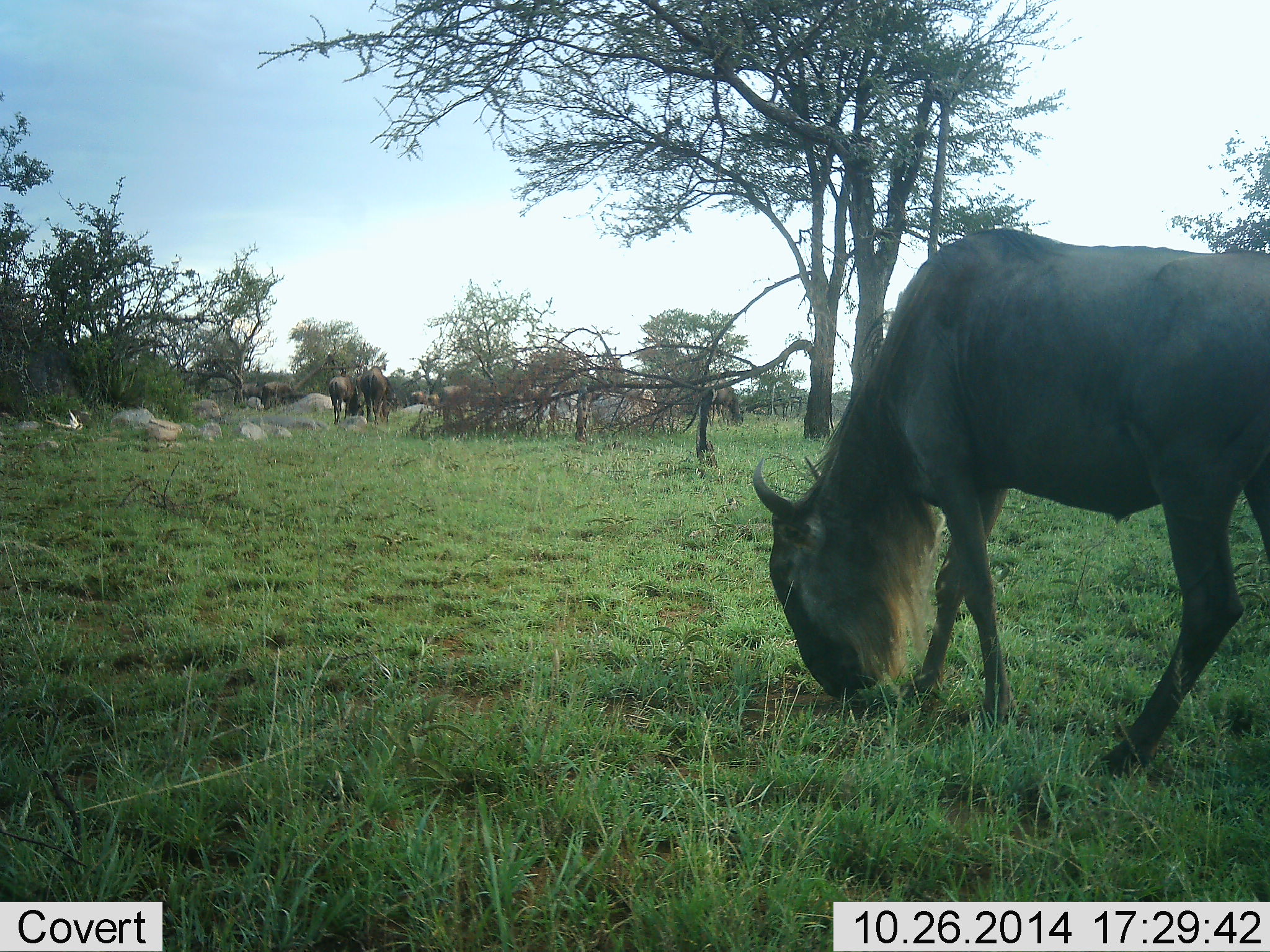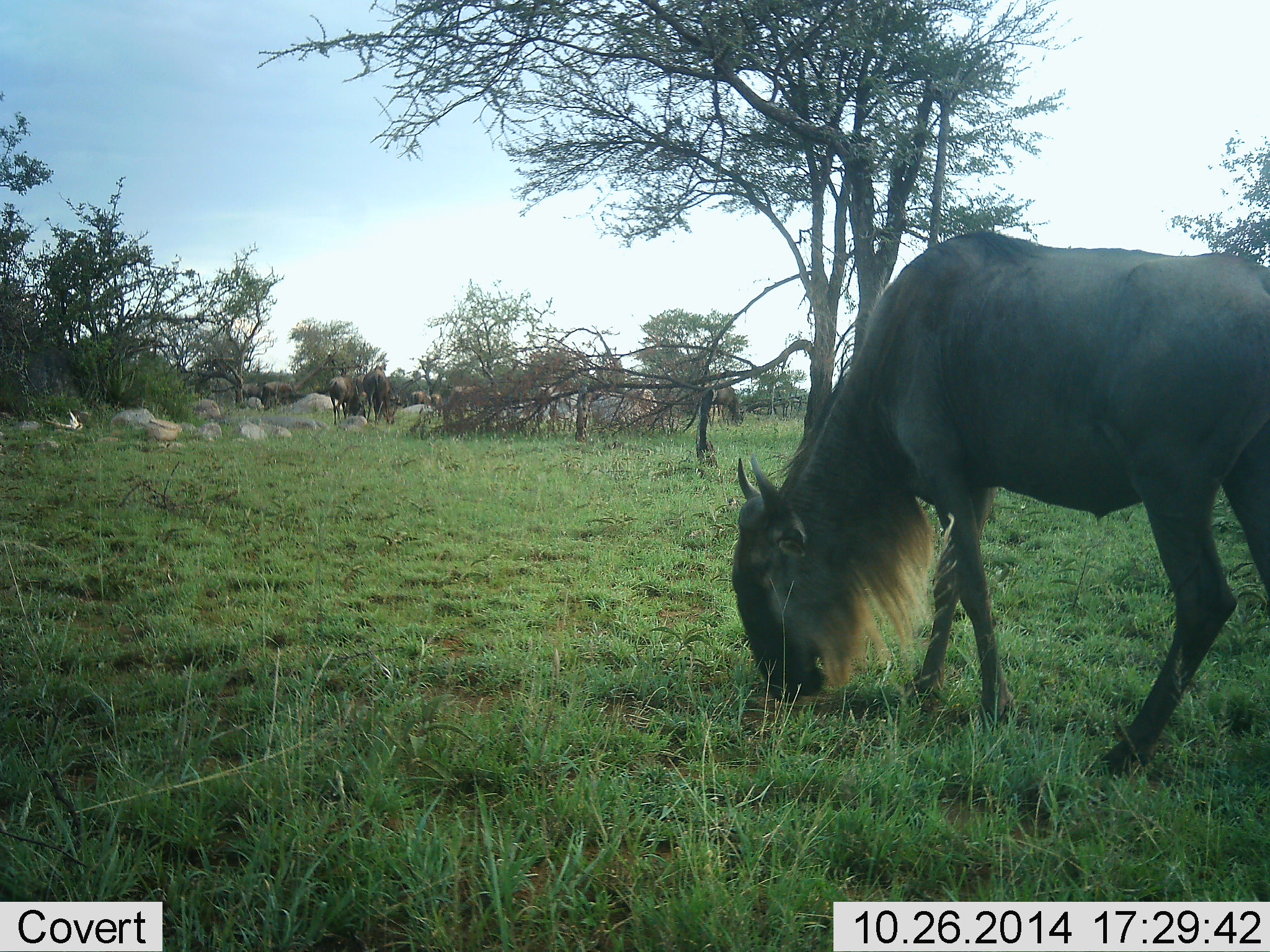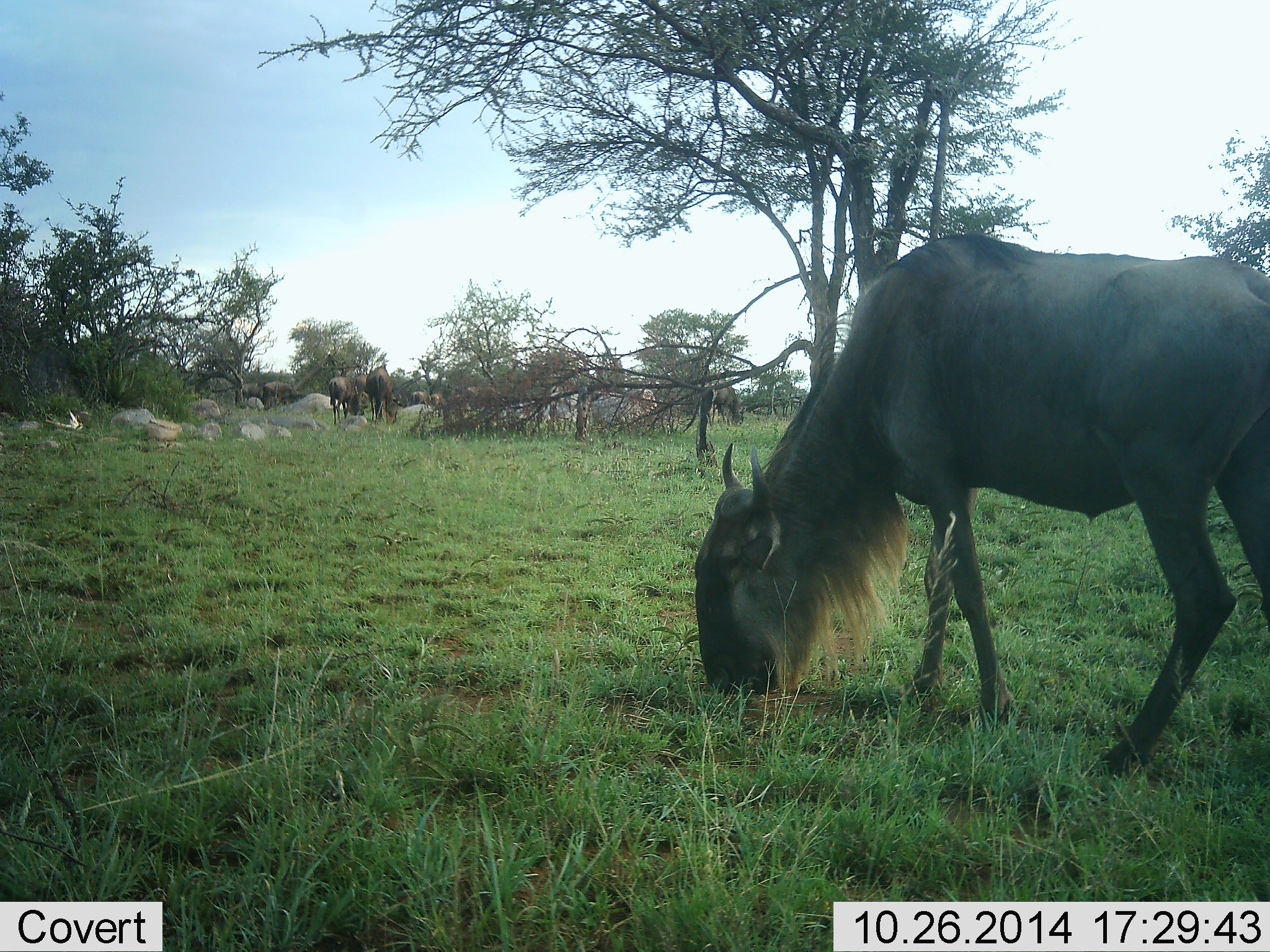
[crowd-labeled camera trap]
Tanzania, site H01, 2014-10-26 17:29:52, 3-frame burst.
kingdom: Animalia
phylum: Chordata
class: Mammalia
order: Artiodactyla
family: Bovidae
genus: Connochaetes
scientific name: Connochaetes taurinus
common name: blue wildebeest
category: wildebeest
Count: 11-50.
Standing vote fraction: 50%.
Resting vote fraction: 10%.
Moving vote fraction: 30%.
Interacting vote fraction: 10%.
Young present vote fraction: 0%.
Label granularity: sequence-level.